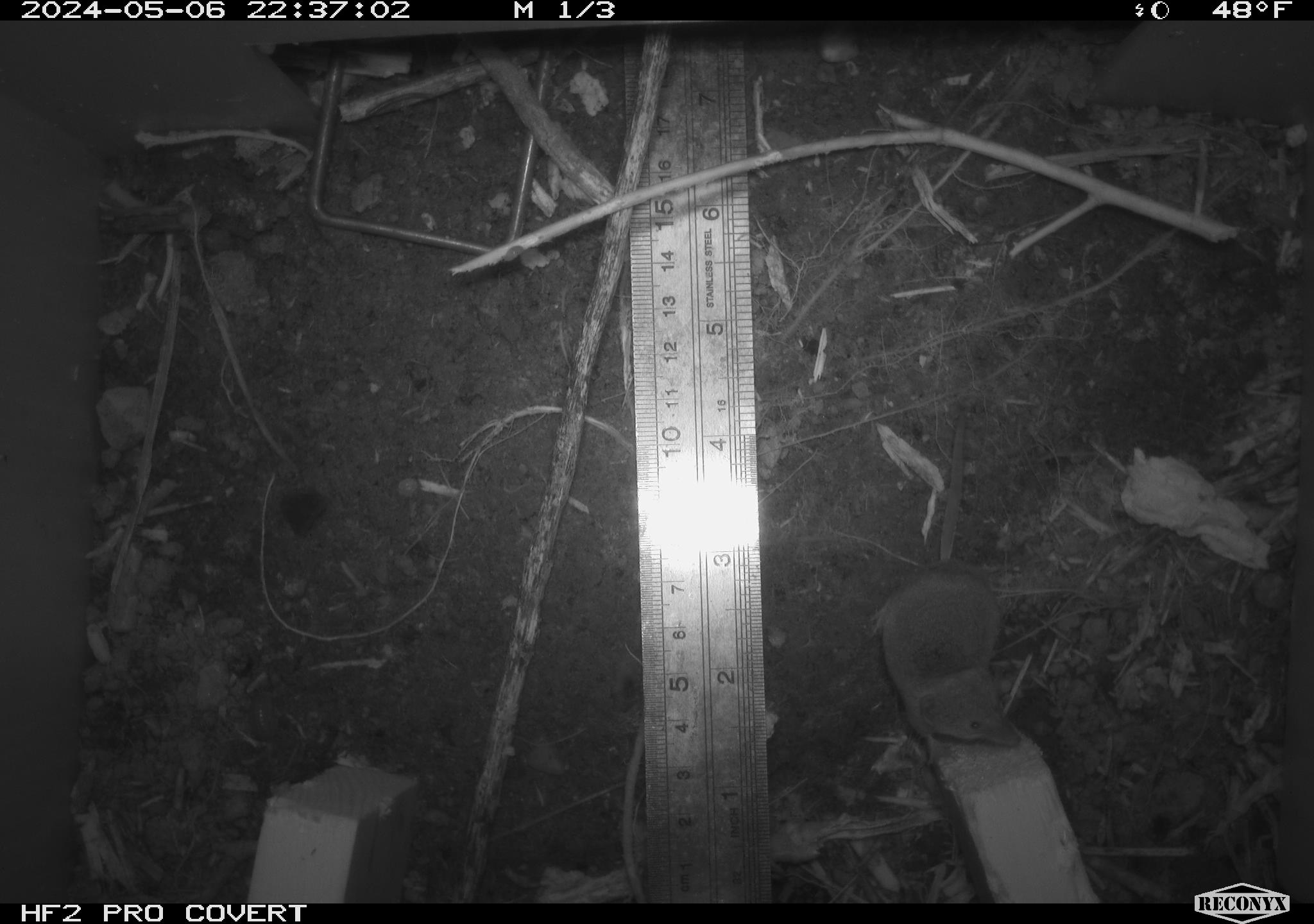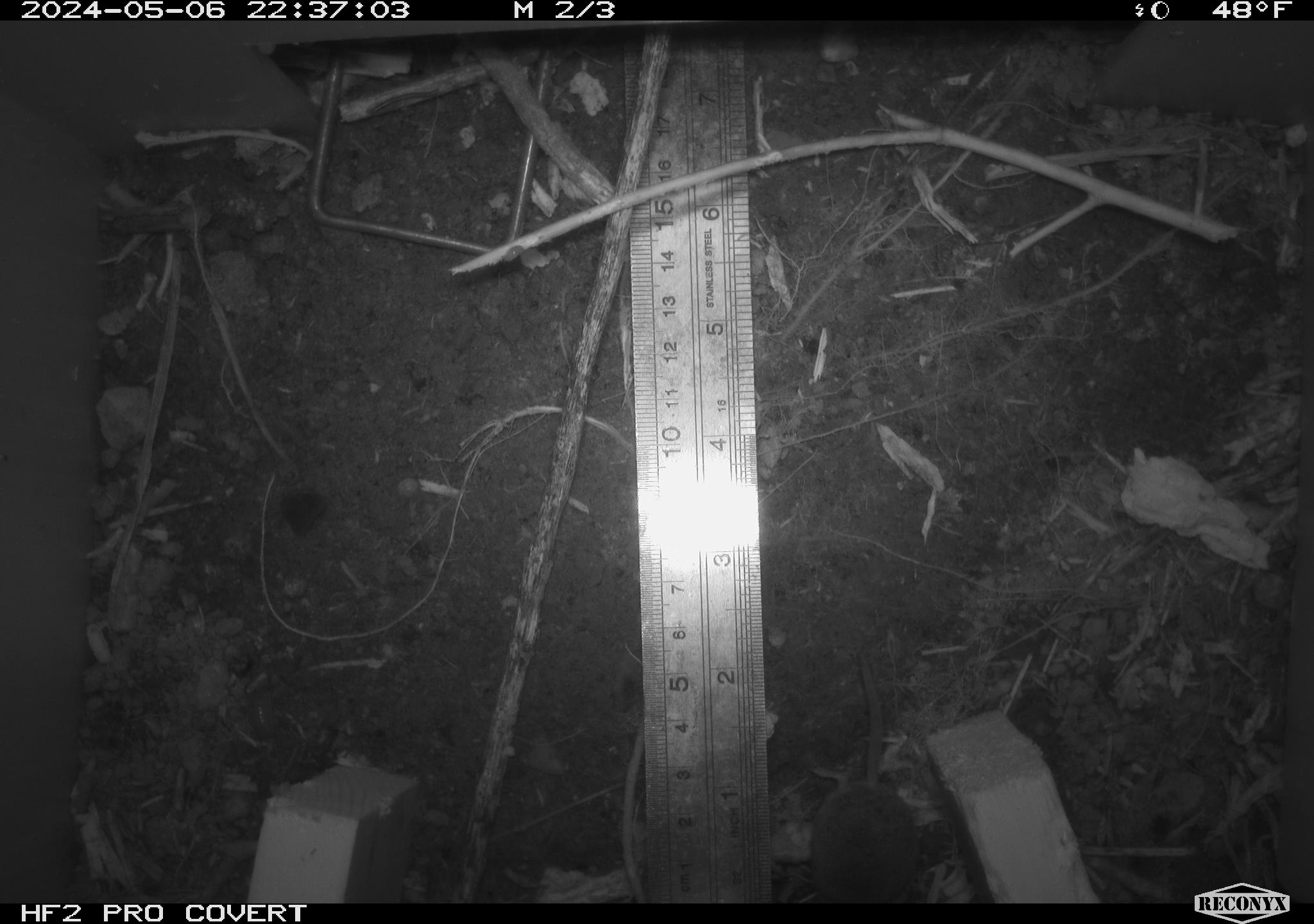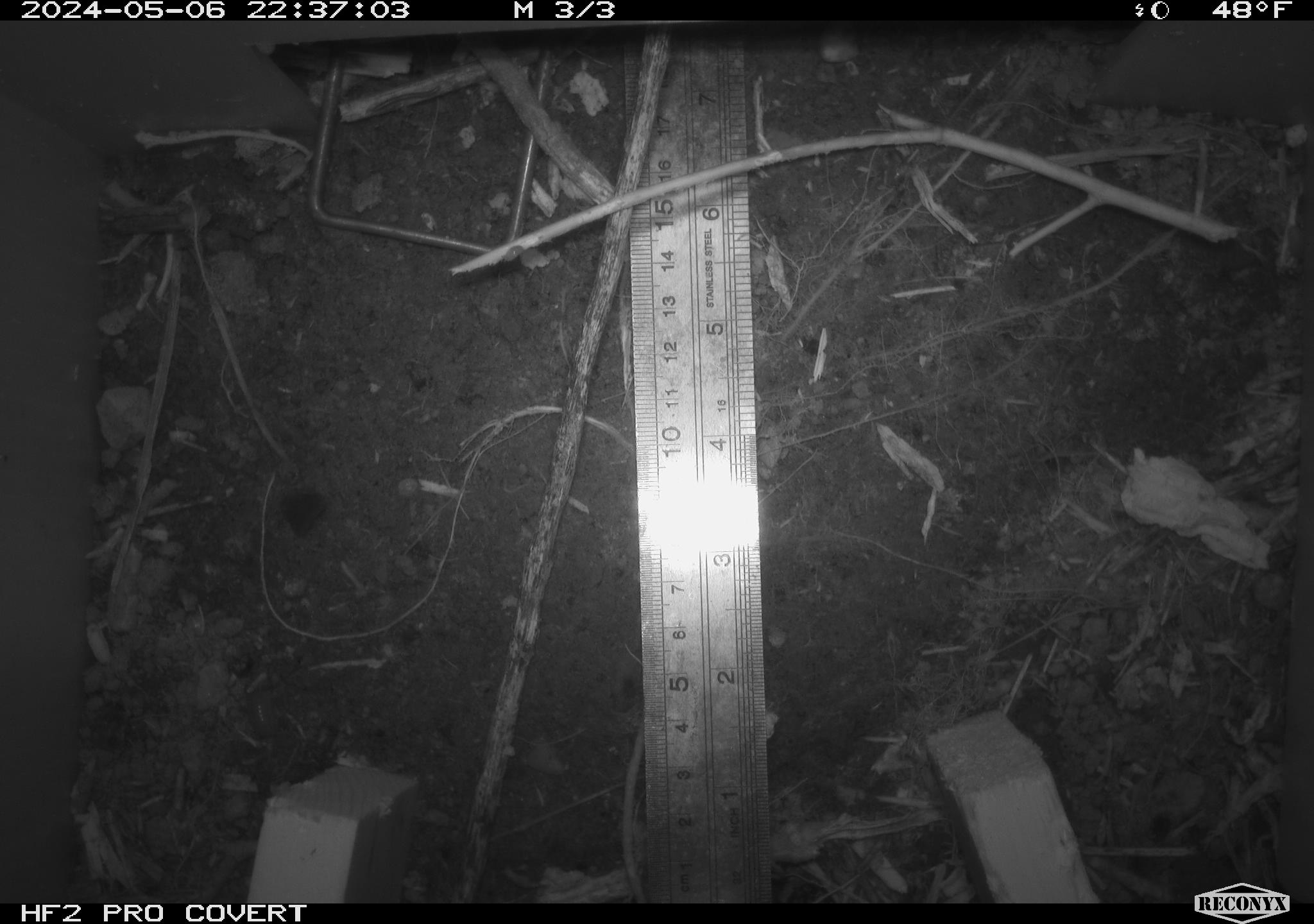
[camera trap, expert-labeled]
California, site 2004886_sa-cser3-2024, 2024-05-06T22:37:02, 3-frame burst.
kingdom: Animalia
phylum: Chordata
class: Mammalia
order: Eulipotyphla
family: Soricidae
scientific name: Soricidae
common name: shrews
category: soricidae family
Soricidae family (shrews) (Soricidae).